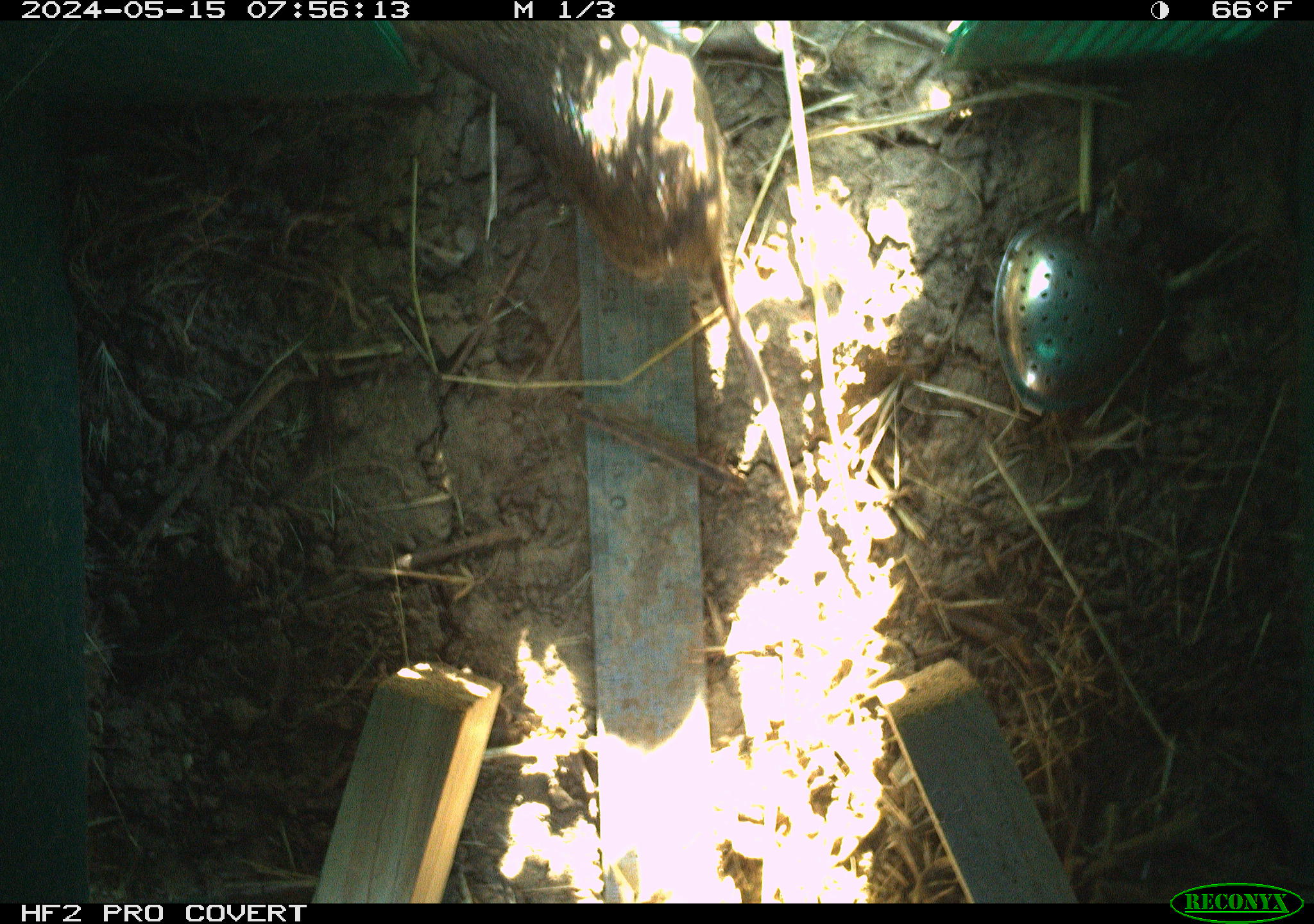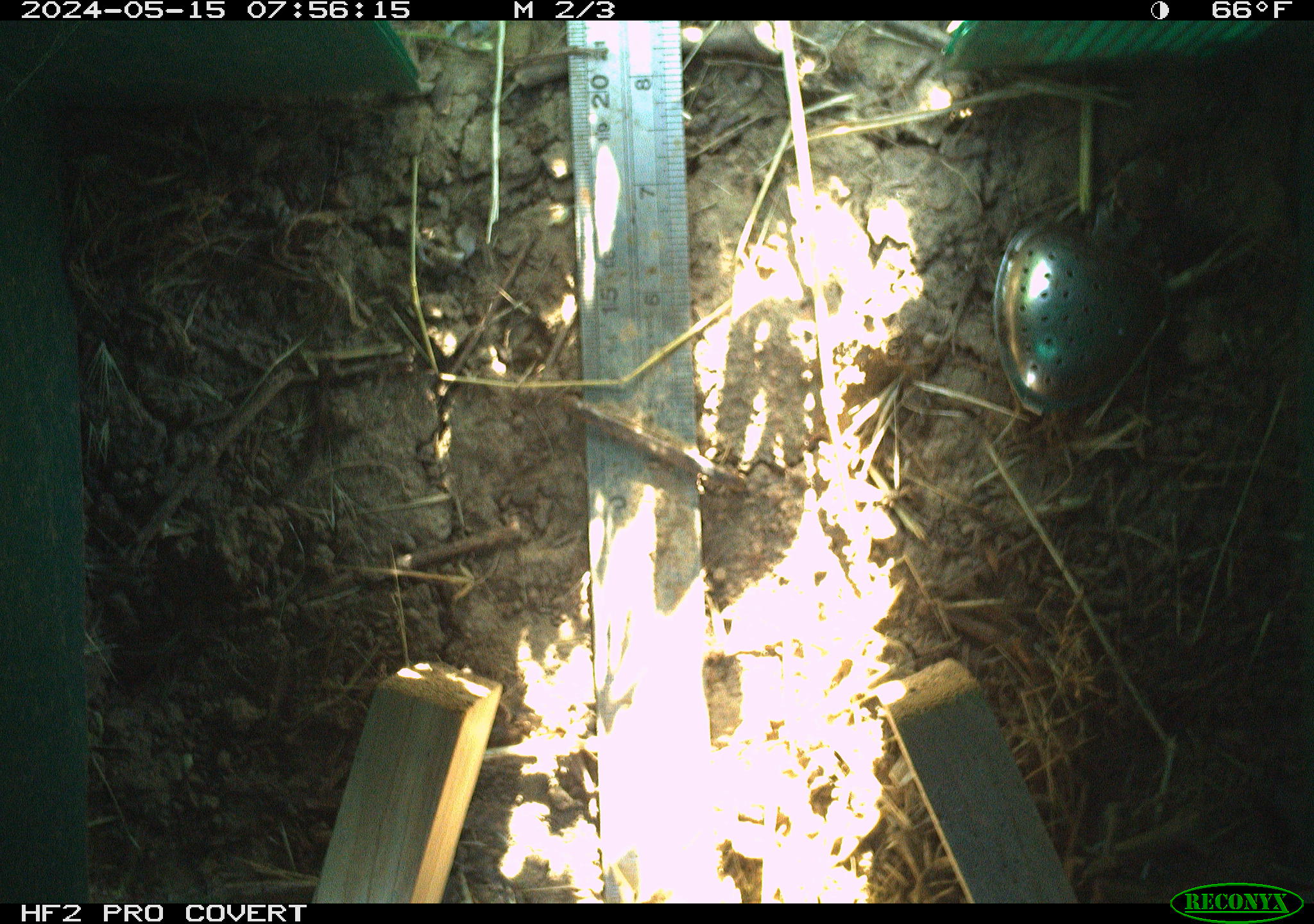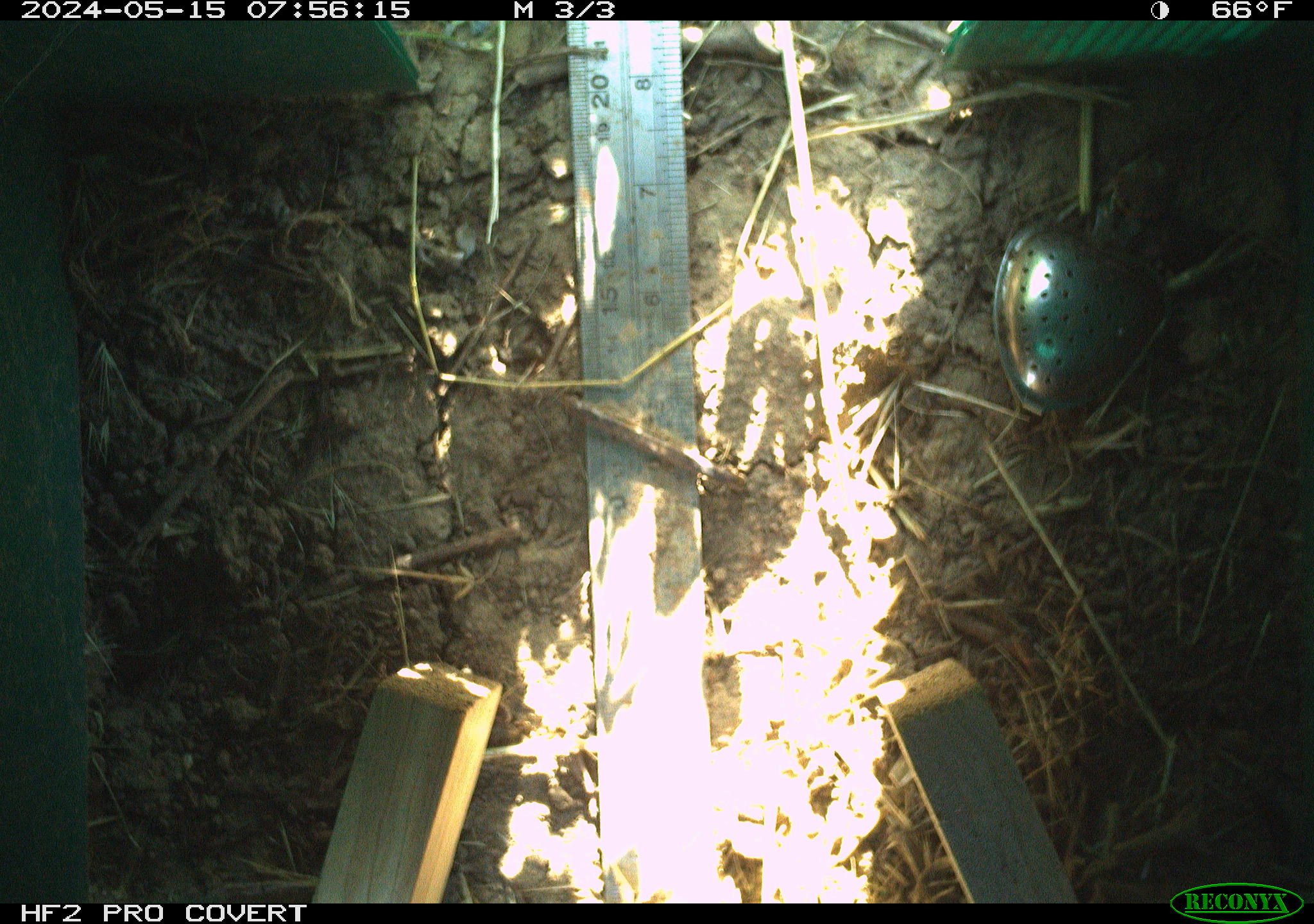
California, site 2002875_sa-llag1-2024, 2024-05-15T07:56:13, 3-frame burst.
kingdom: Animalia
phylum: Chordata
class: Mammalia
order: Rodentia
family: Cricetidae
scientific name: Arvicolinae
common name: voles, lemmings, and muskrats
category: arvicolinae subfamily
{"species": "arvicolinae subfamily (voles, lemmings, and muskrats) (Arvicolinae)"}